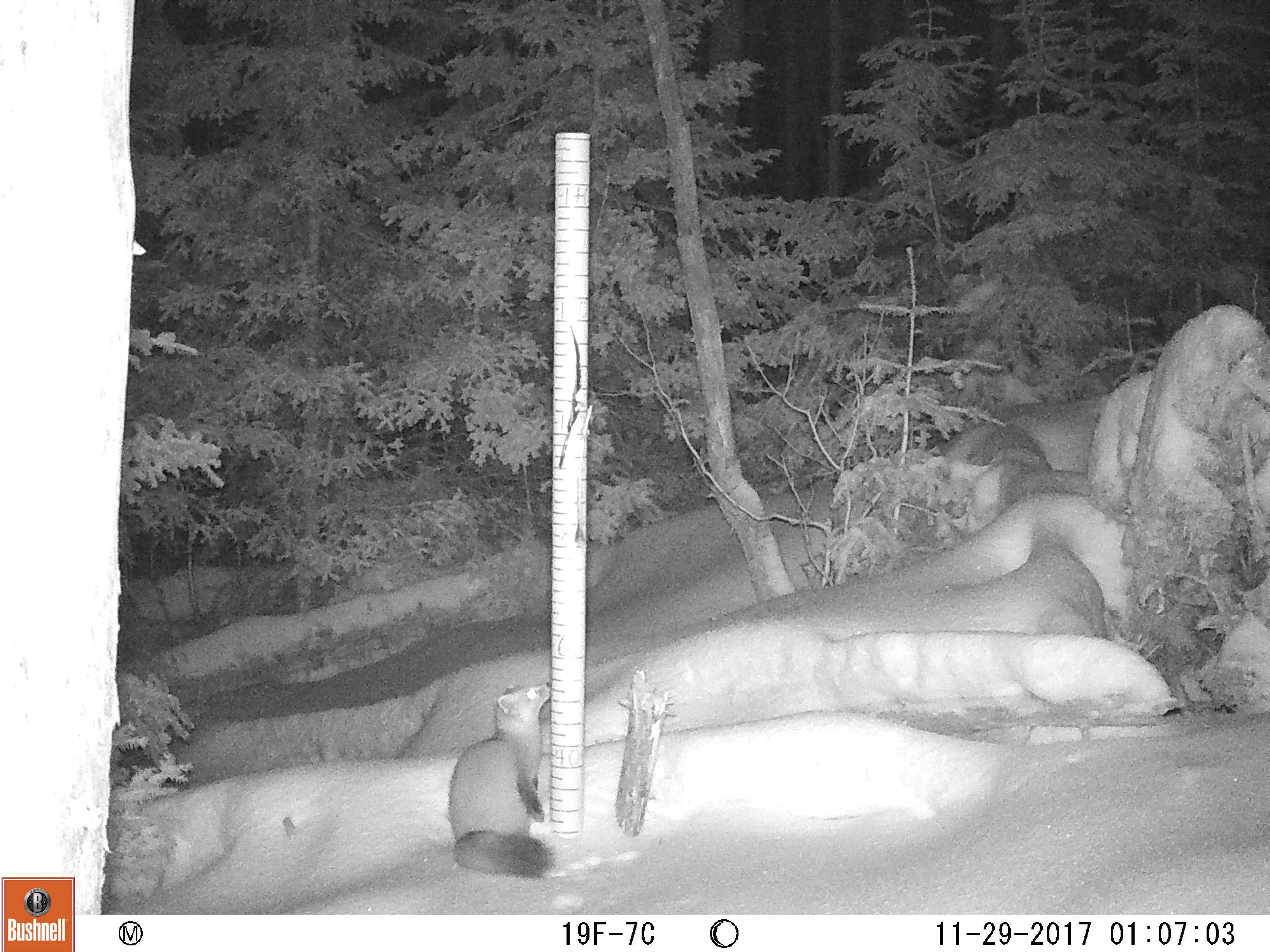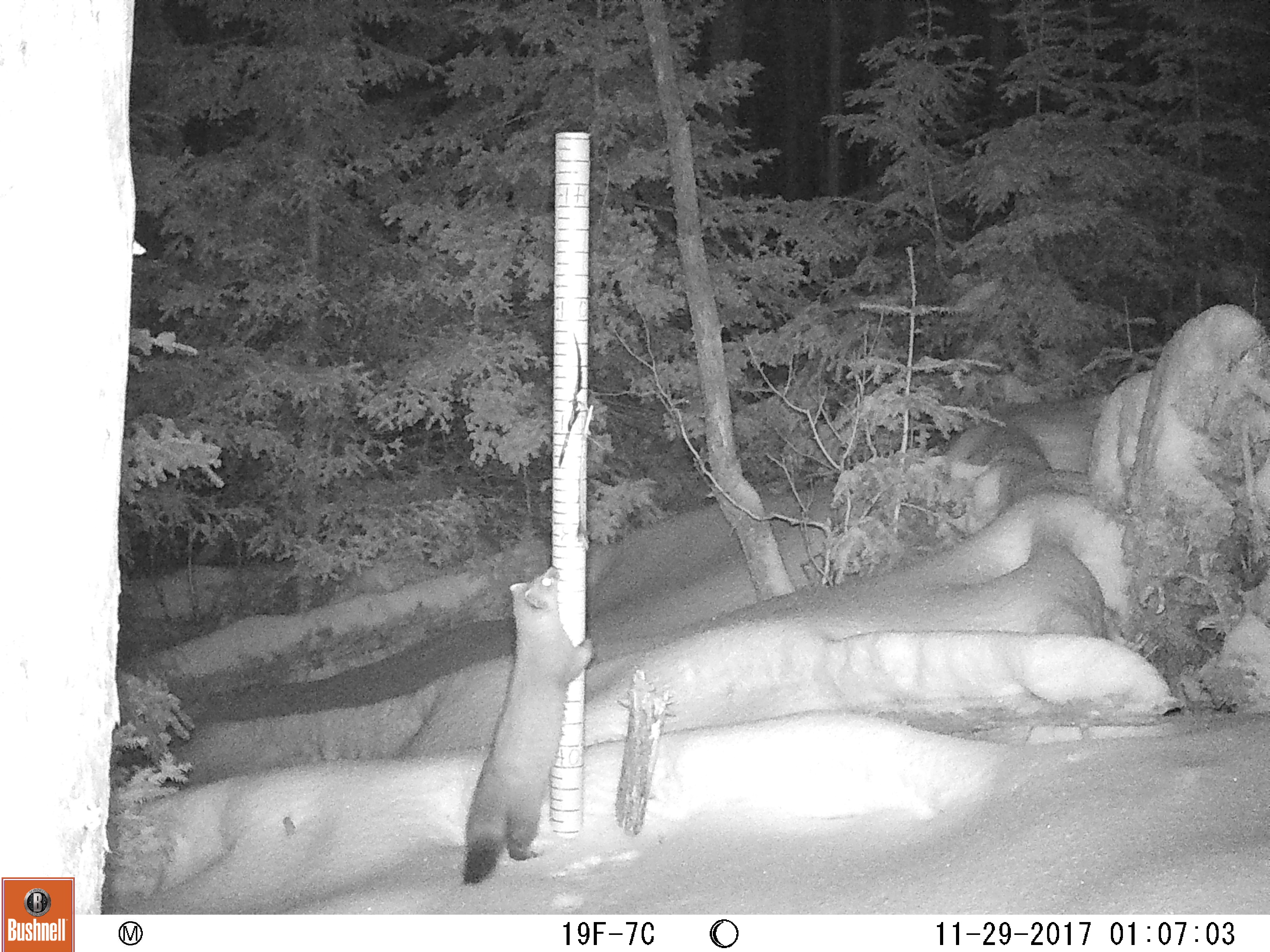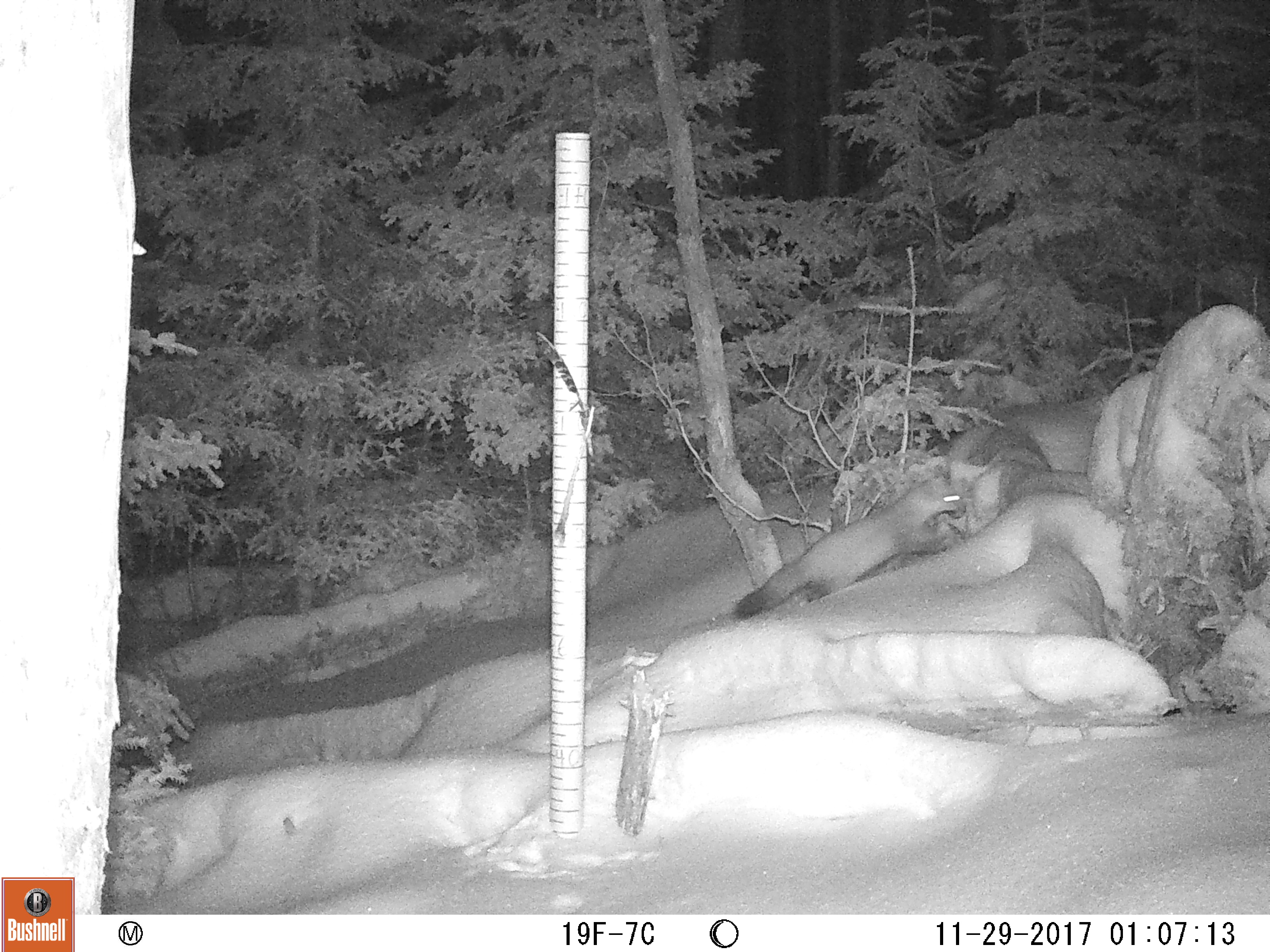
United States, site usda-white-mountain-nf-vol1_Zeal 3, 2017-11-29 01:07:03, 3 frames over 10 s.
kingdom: Animalia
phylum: Chordata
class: Mammalia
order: Carnivora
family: Mustelidae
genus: Martes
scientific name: Martes americana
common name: american marten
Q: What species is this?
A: American marten (Martes americana).